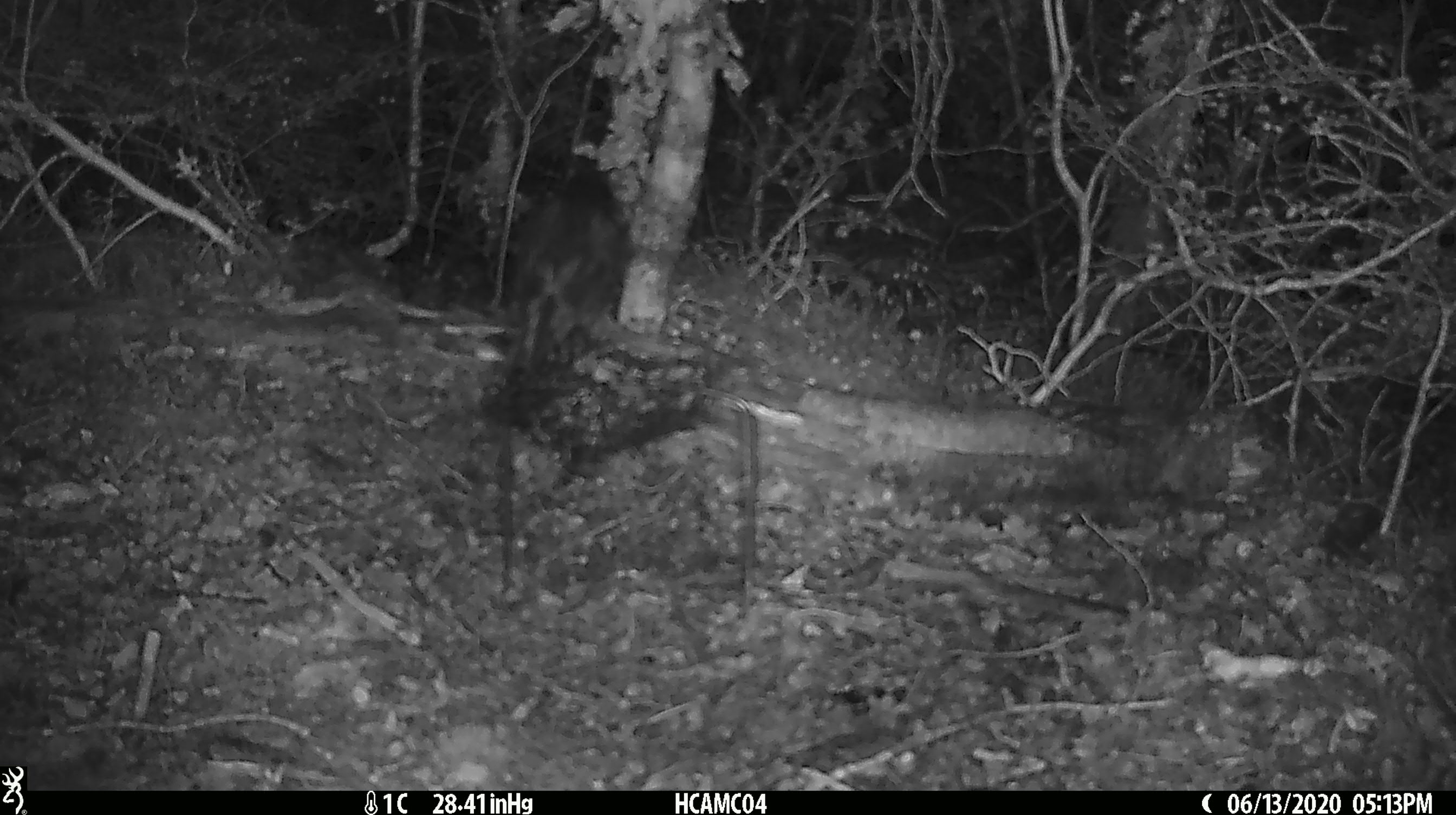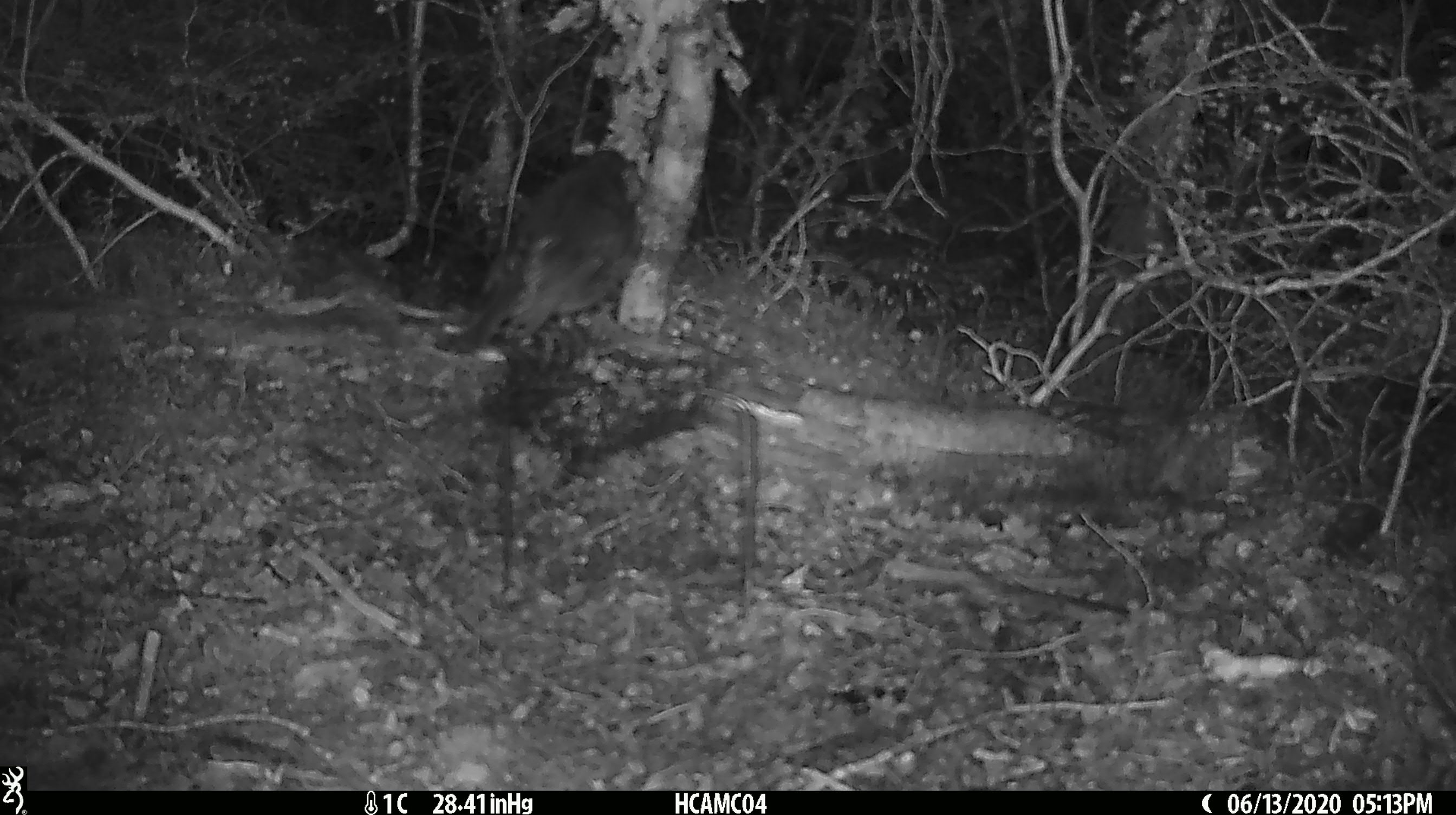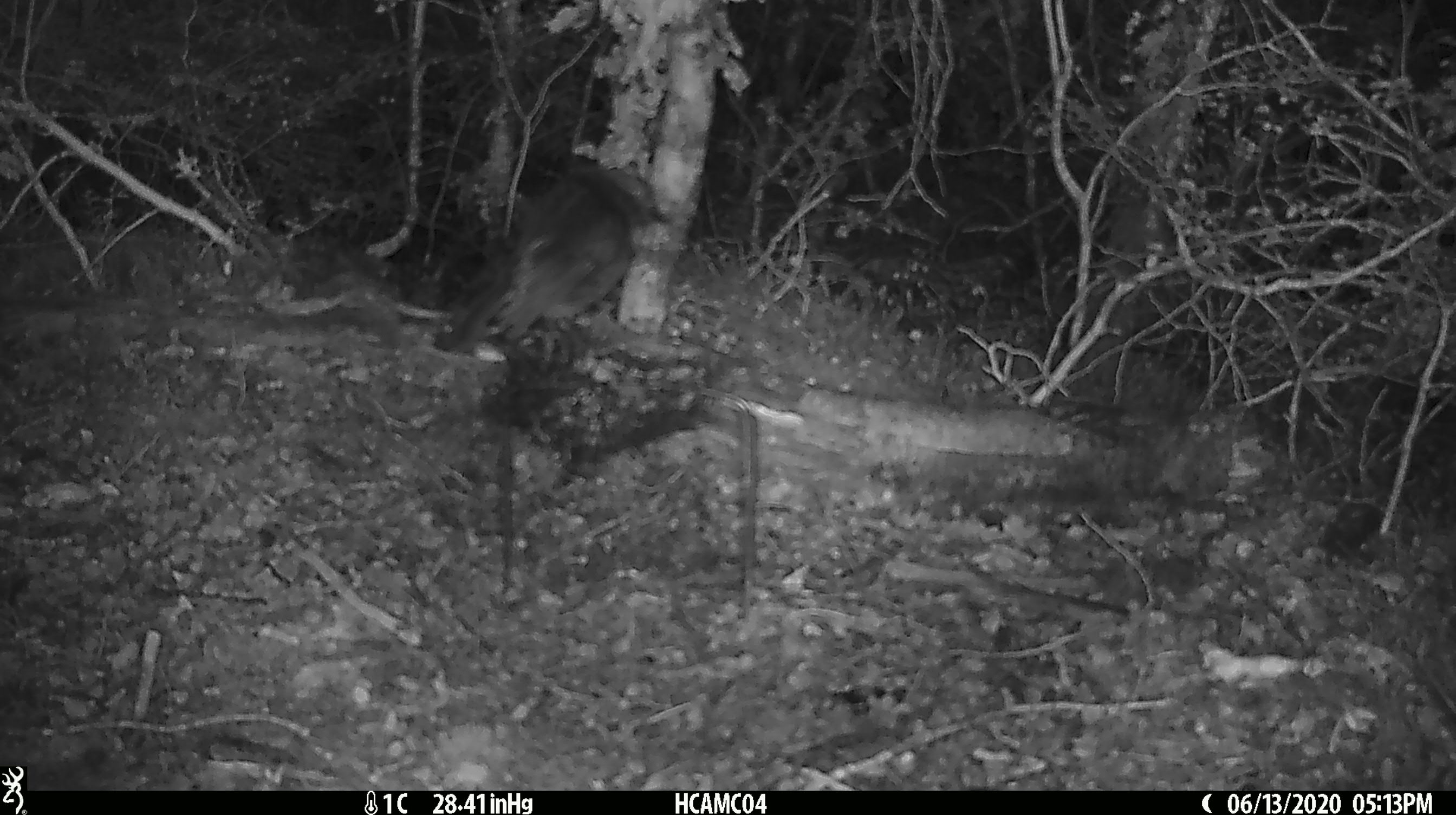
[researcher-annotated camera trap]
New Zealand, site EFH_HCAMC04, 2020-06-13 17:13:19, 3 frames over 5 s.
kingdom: Animalia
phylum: Chordata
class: Aves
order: Passeriformes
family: Petroicidae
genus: Petroica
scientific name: Petroica australis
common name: new zealand robin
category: robin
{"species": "robin (new zealand robin) (Petroica australis)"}